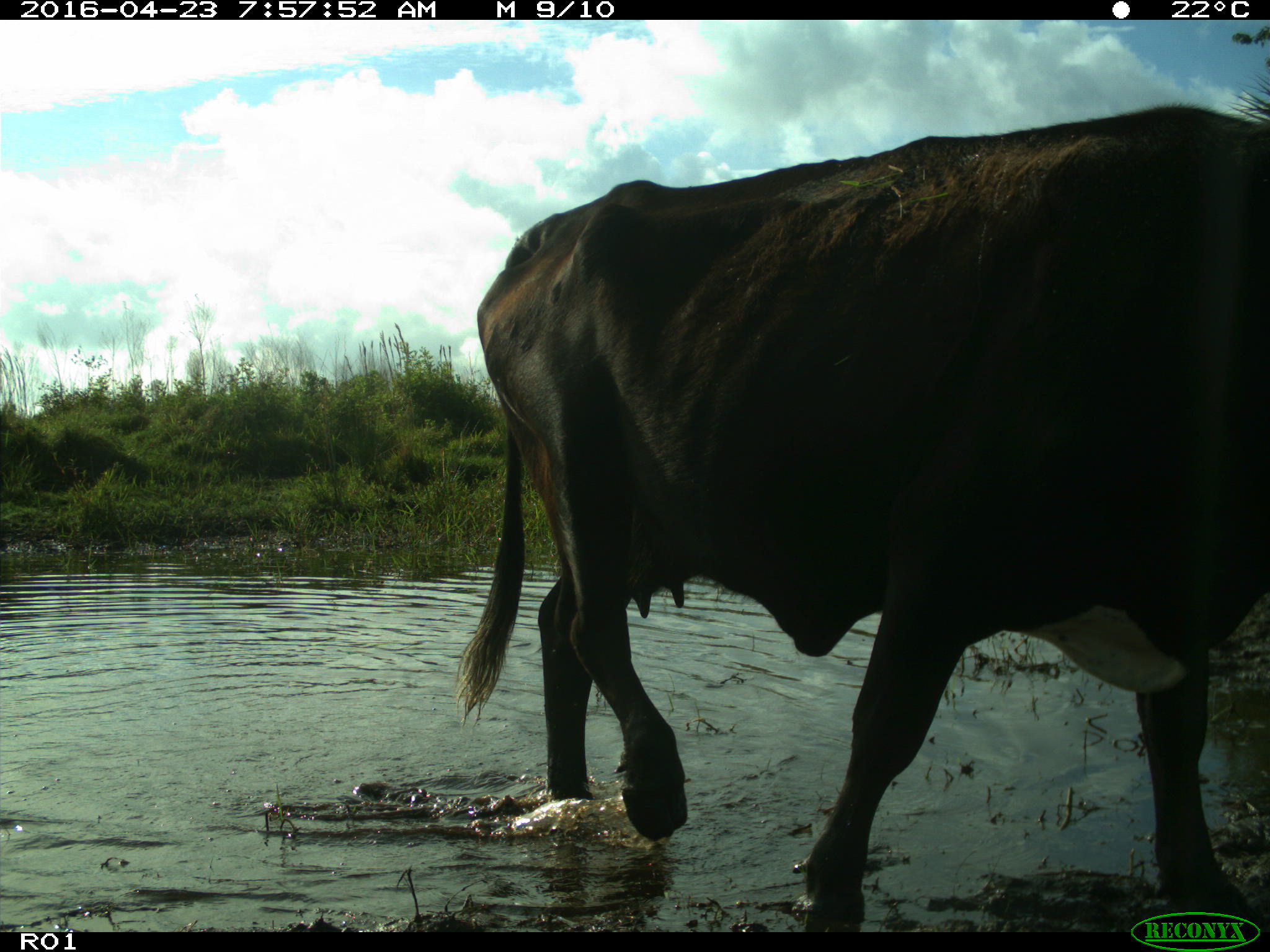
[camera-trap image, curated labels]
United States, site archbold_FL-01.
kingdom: Animalia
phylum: Chordata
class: Mammalia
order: Artiodactyla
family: Bovidae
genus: Bos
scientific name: Bos taurus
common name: domestic cow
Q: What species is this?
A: Bos taurus (domestic cow).